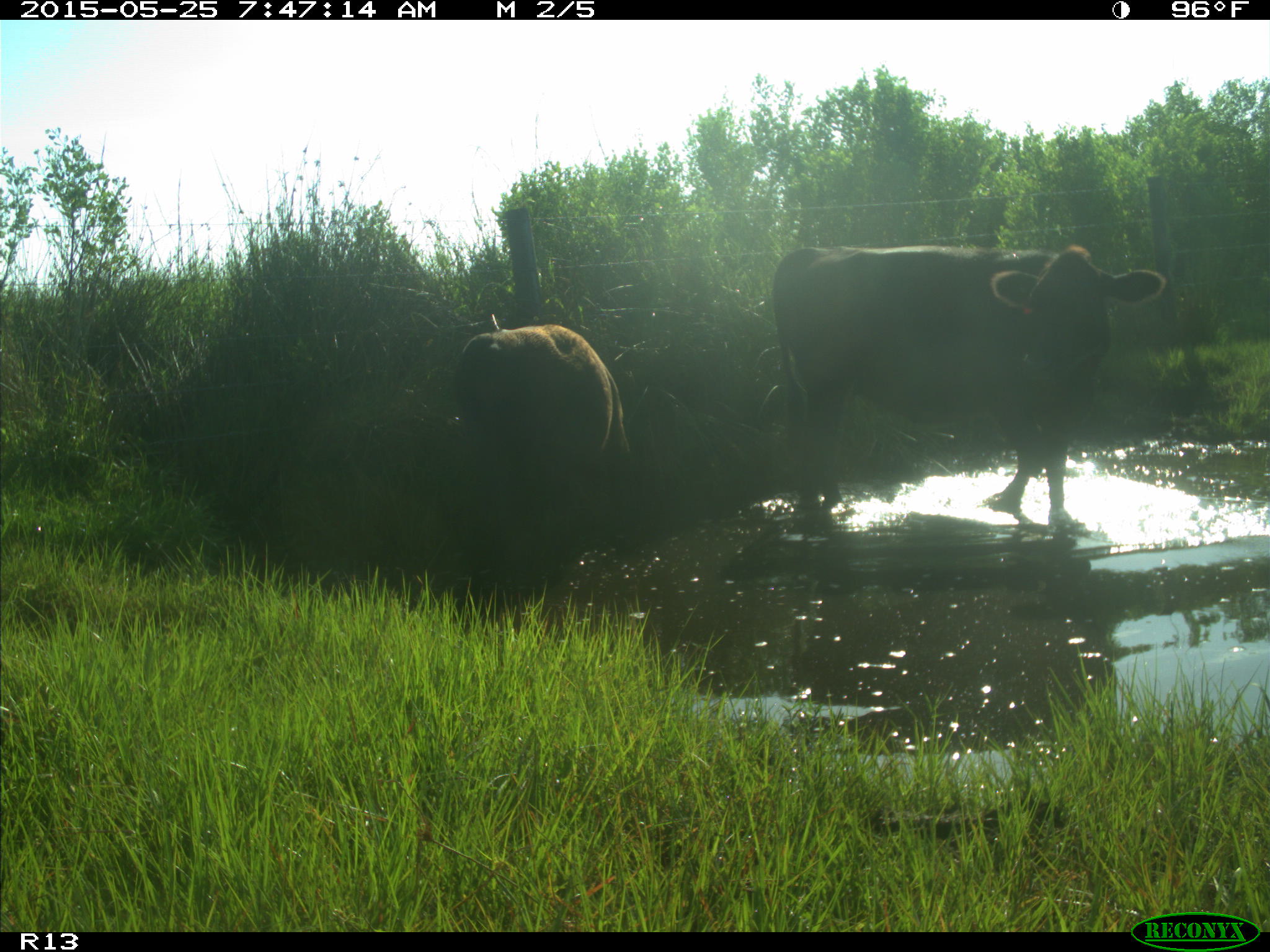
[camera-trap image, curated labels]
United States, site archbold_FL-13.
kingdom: Animalia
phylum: Chordata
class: Mammalia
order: Artiodactyla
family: Bovidae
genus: Bos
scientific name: Bos taurus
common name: domestic cow